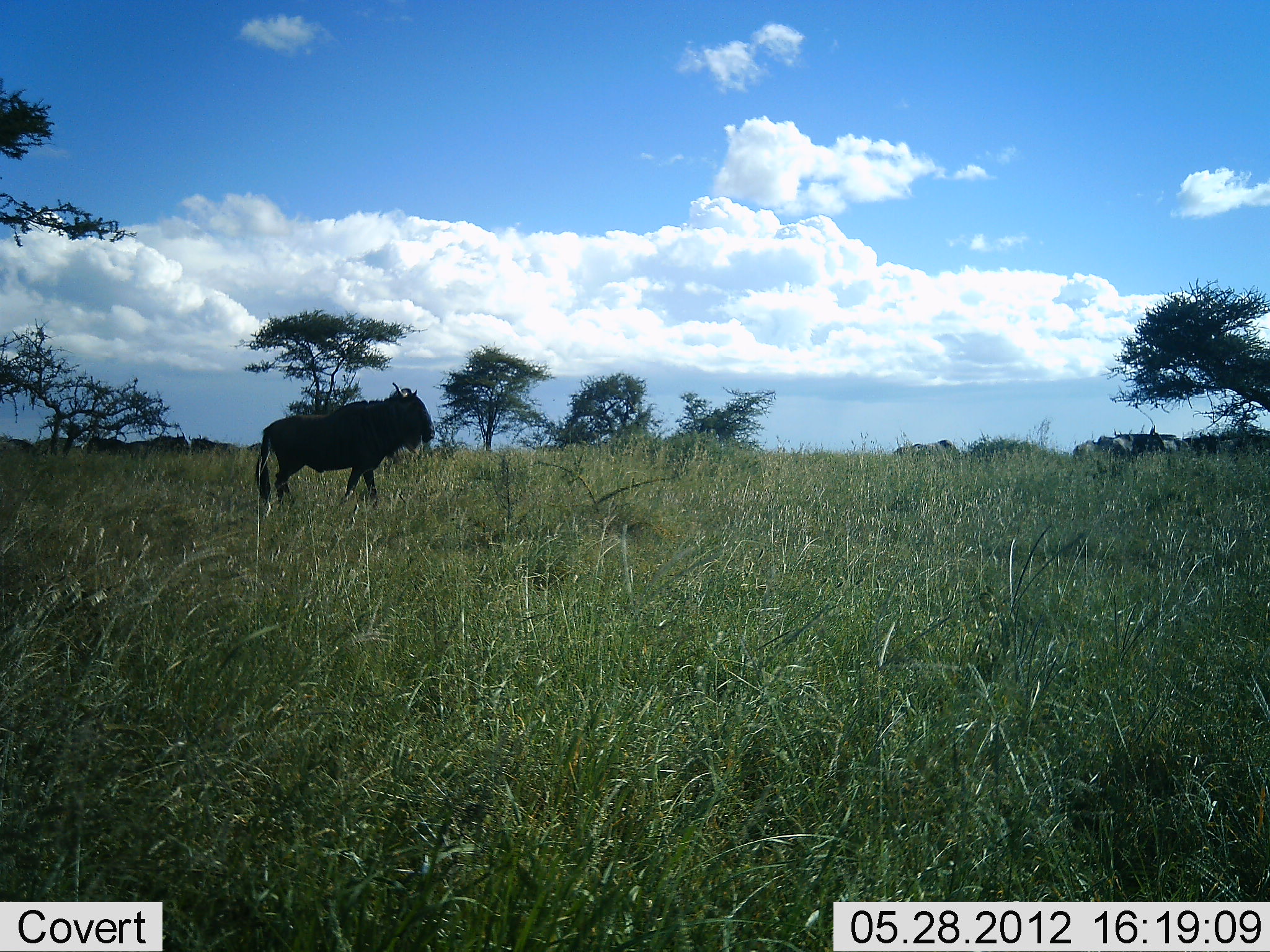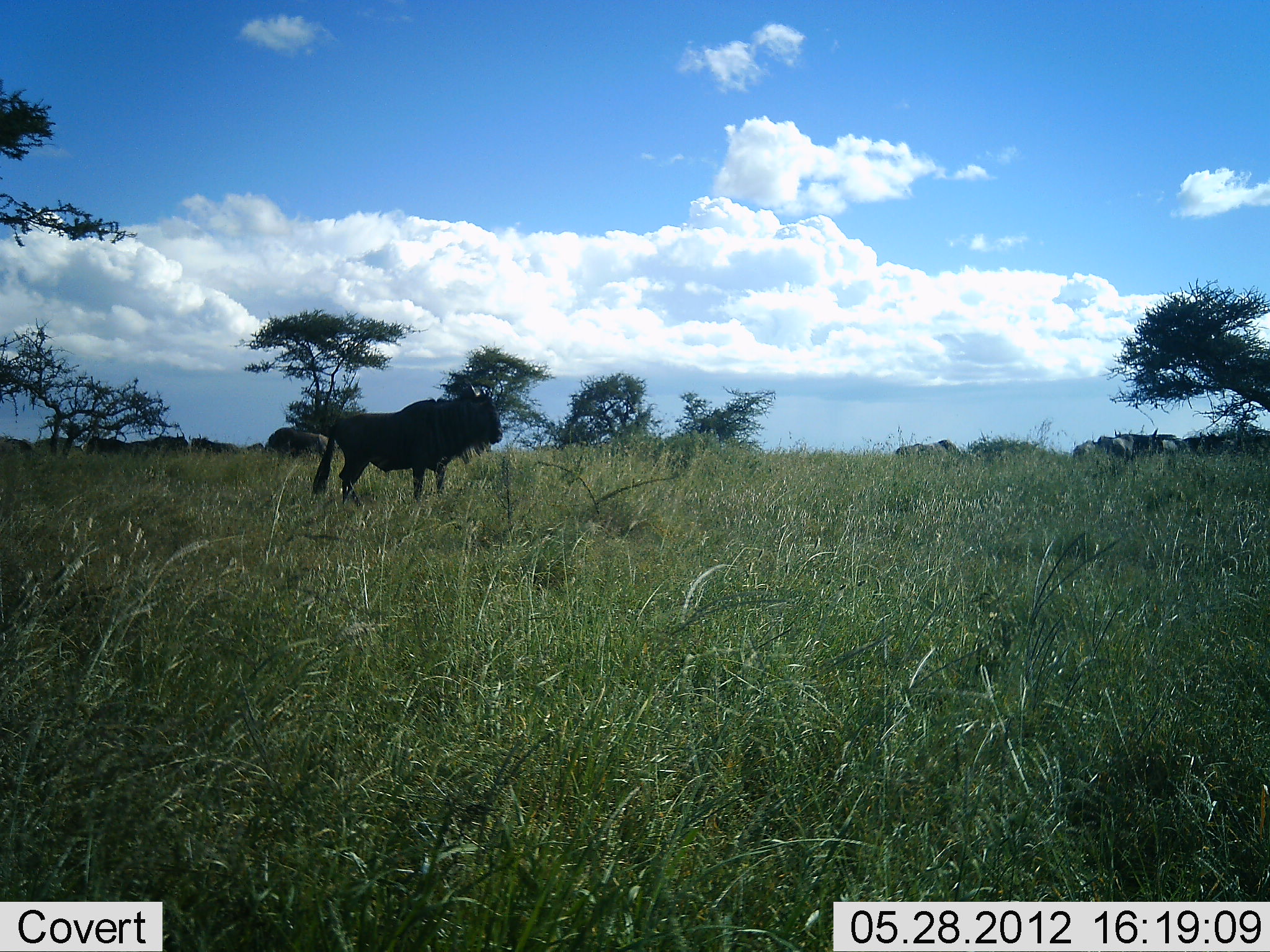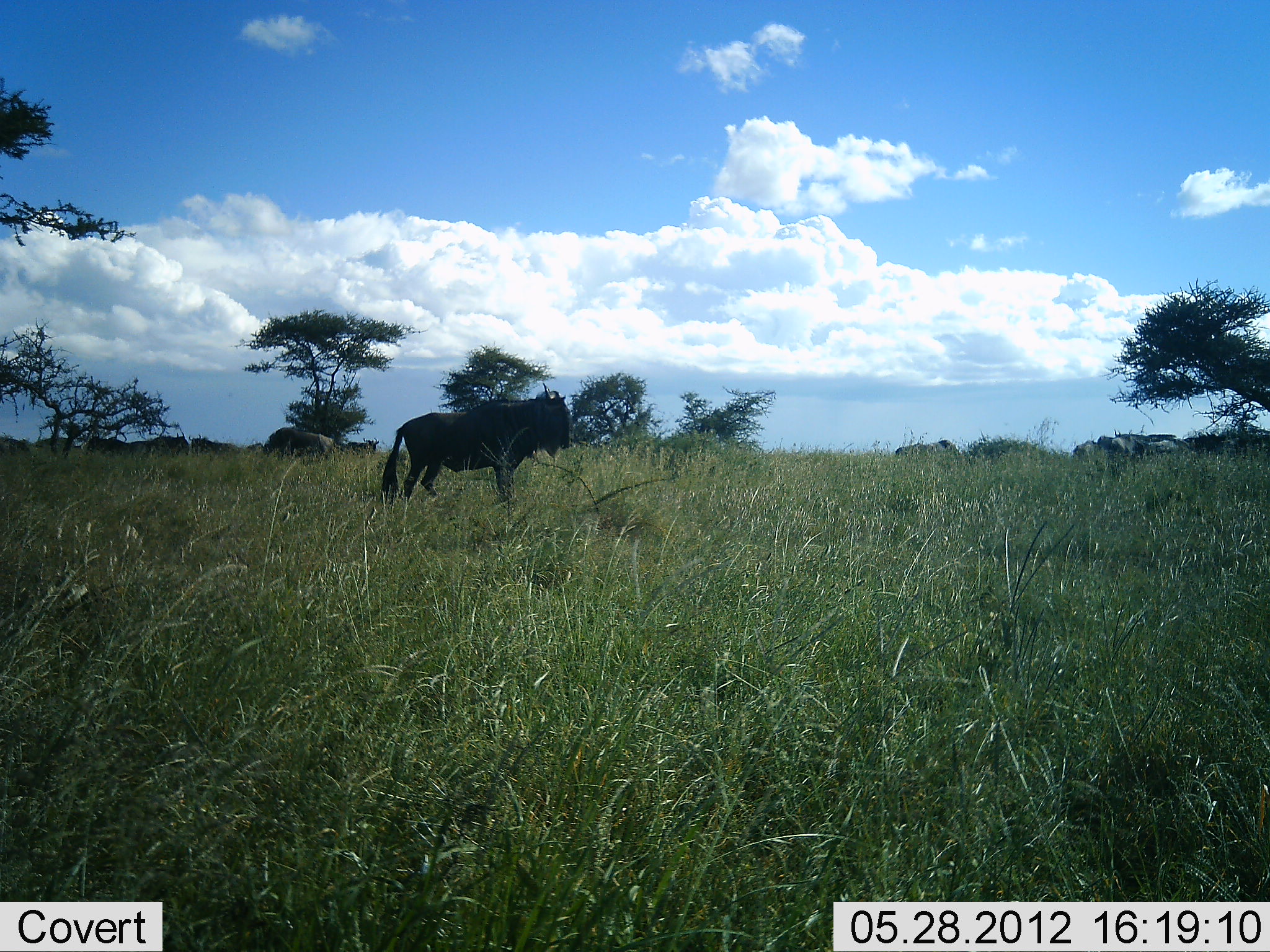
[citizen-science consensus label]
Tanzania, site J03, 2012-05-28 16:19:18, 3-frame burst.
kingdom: Animalia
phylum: Chordata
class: Mammalia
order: Artiodactyla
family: Bovidae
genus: Connochaetes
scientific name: Connochaetes taurinus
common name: blue wildebeest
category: wildebeest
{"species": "wildebeest (blue wildebeest) (Connochaetes taurinus)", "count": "11-50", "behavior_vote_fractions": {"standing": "30%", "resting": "10%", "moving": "70%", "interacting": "0%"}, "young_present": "0%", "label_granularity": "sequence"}